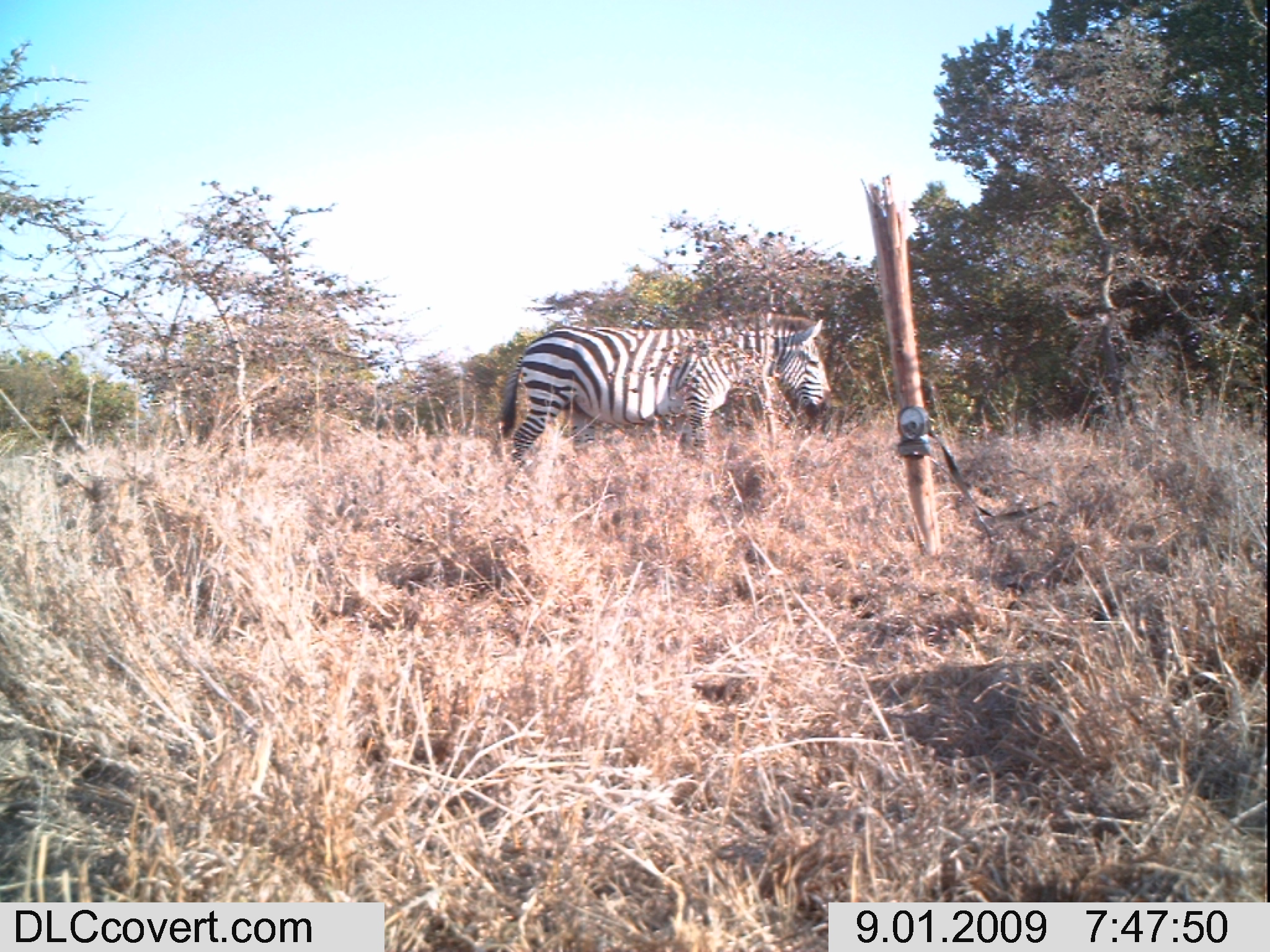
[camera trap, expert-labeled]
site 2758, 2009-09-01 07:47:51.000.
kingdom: Animalia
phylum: Chordata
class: Mammalia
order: Perissodactyla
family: Equidae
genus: Equus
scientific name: Equus quagga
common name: plains zebra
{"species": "Equus quagga (plains zebra)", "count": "1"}